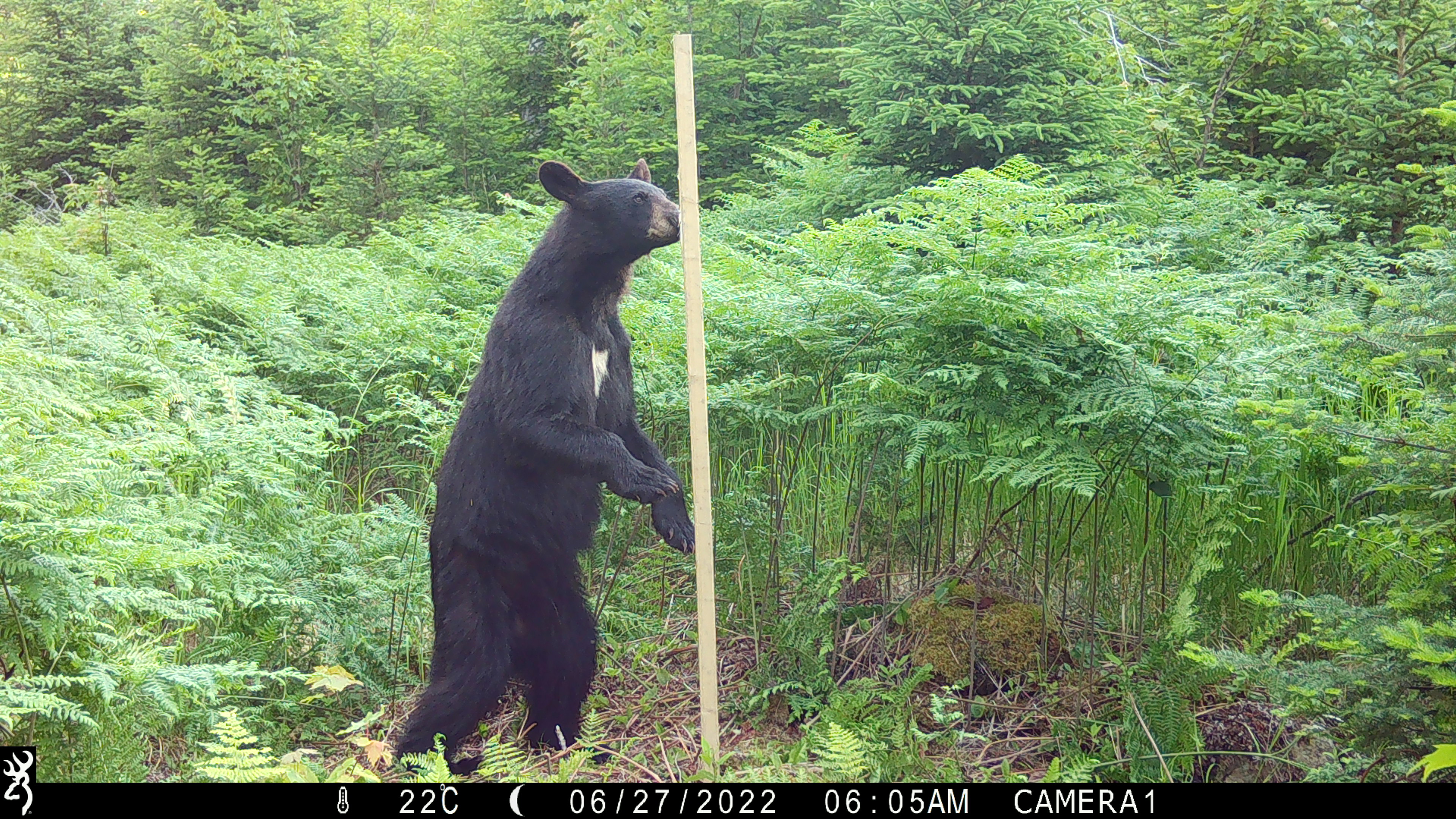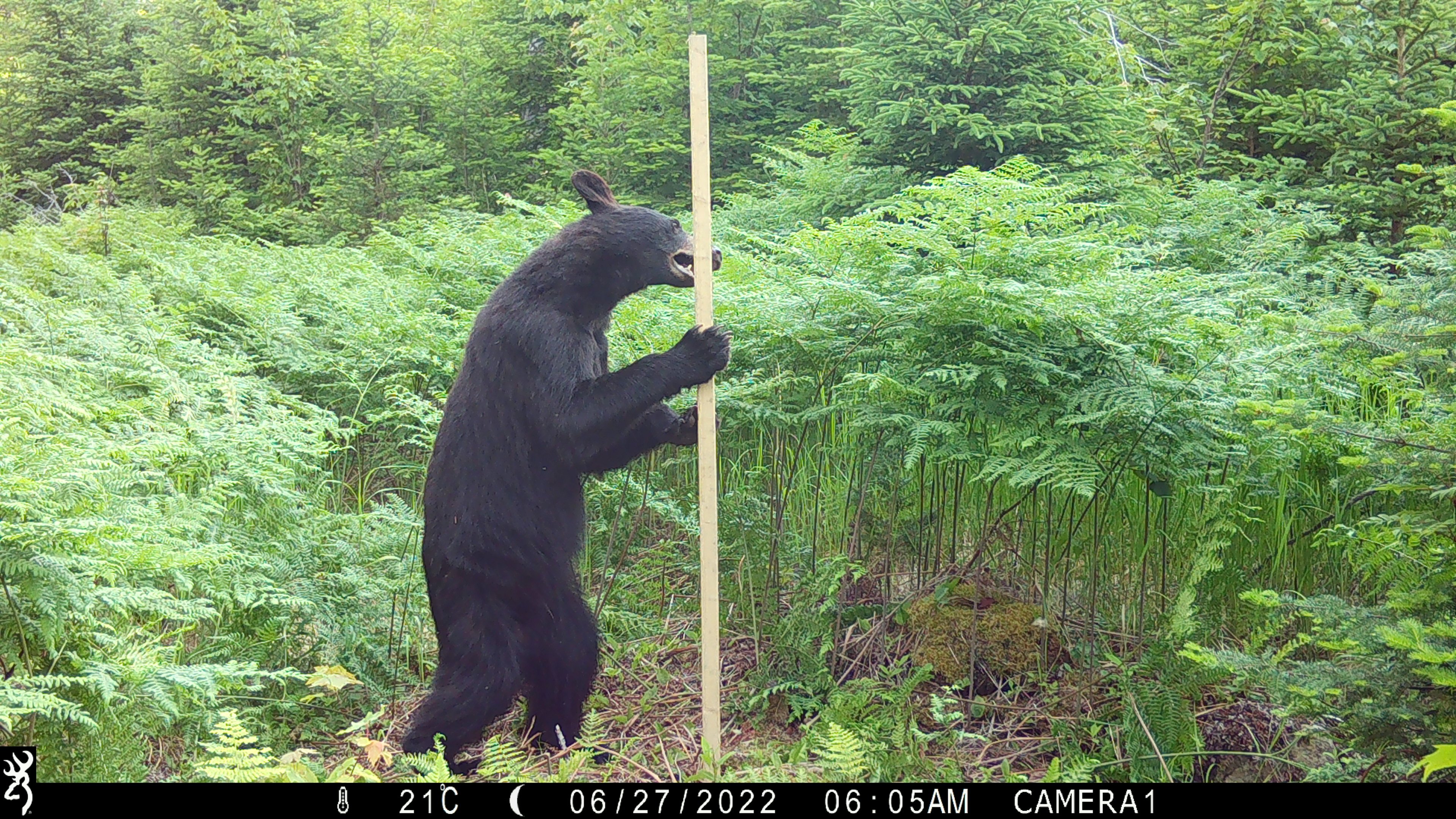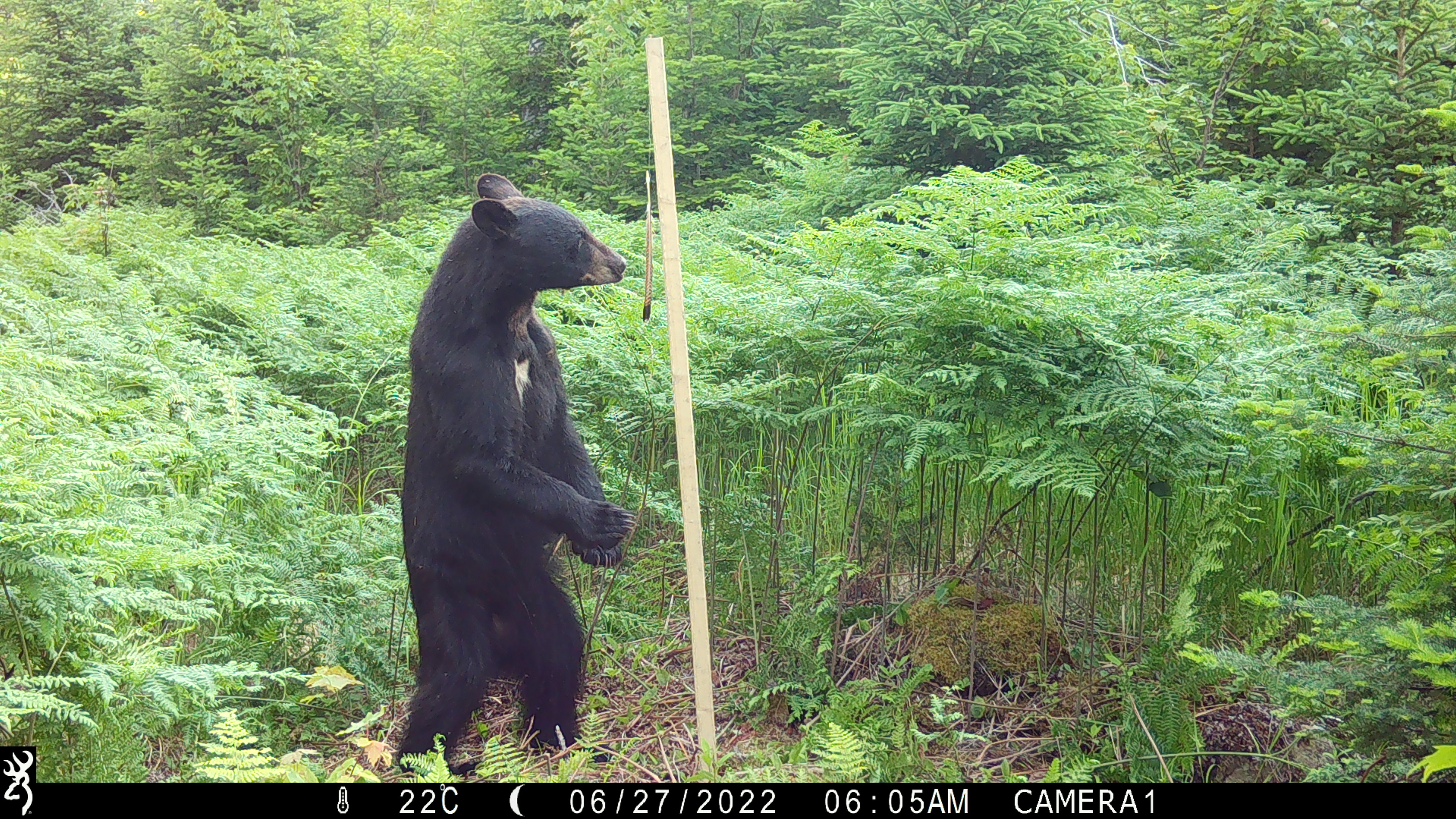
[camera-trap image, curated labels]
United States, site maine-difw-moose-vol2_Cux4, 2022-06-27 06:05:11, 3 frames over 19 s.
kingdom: Animalia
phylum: Chordata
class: Mammalia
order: Carnivora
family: Ursidae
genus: Ursus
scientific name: Ursus americanus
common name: black bear